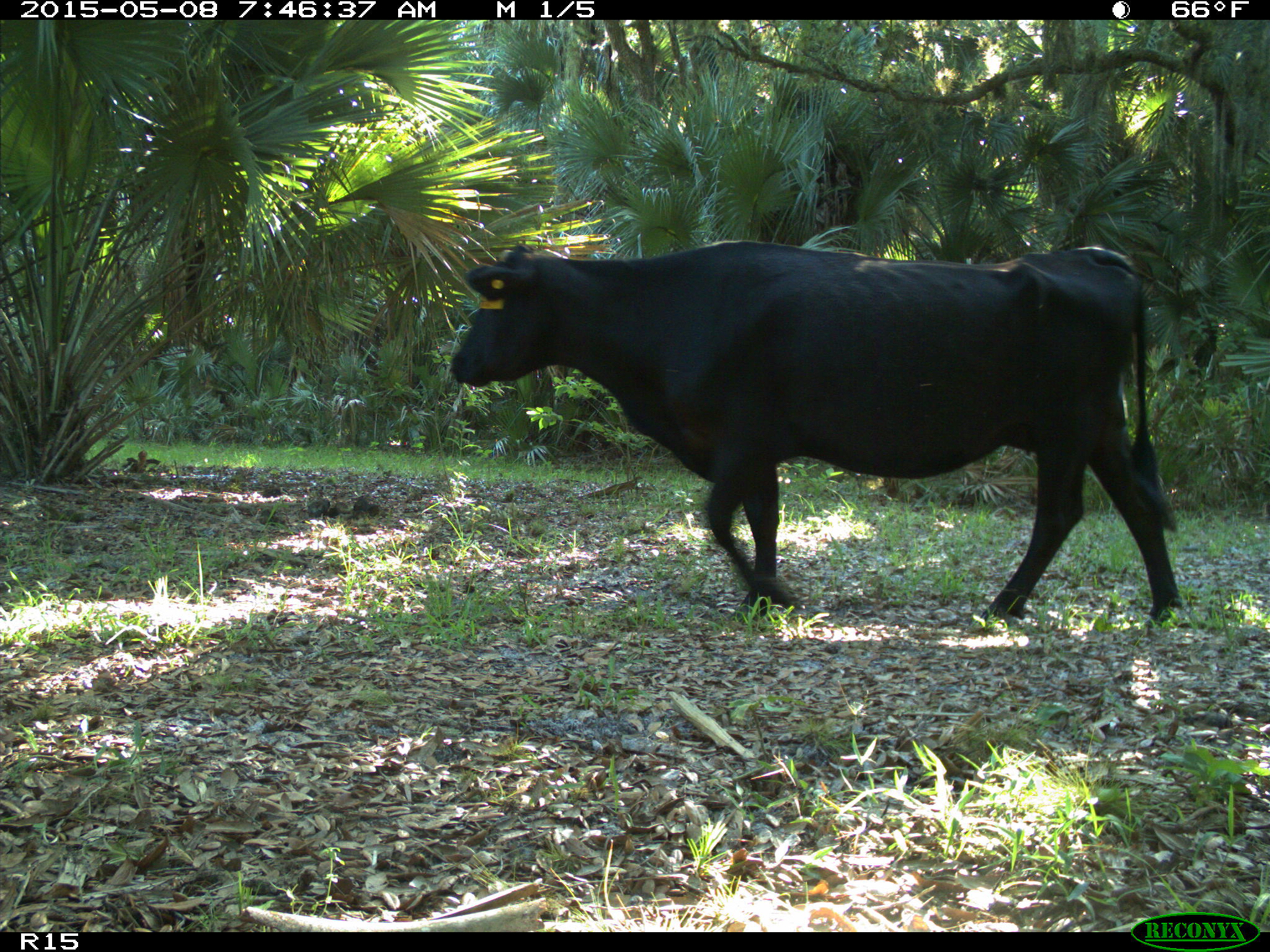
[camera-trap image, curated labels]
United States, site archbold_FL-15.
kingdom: Animalia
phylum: Chordata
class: Mammalia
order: Artiodactyla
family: Bovidae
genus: Bos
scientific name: Bos taurus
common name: domestic cow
Bos taurus (domestic cow).